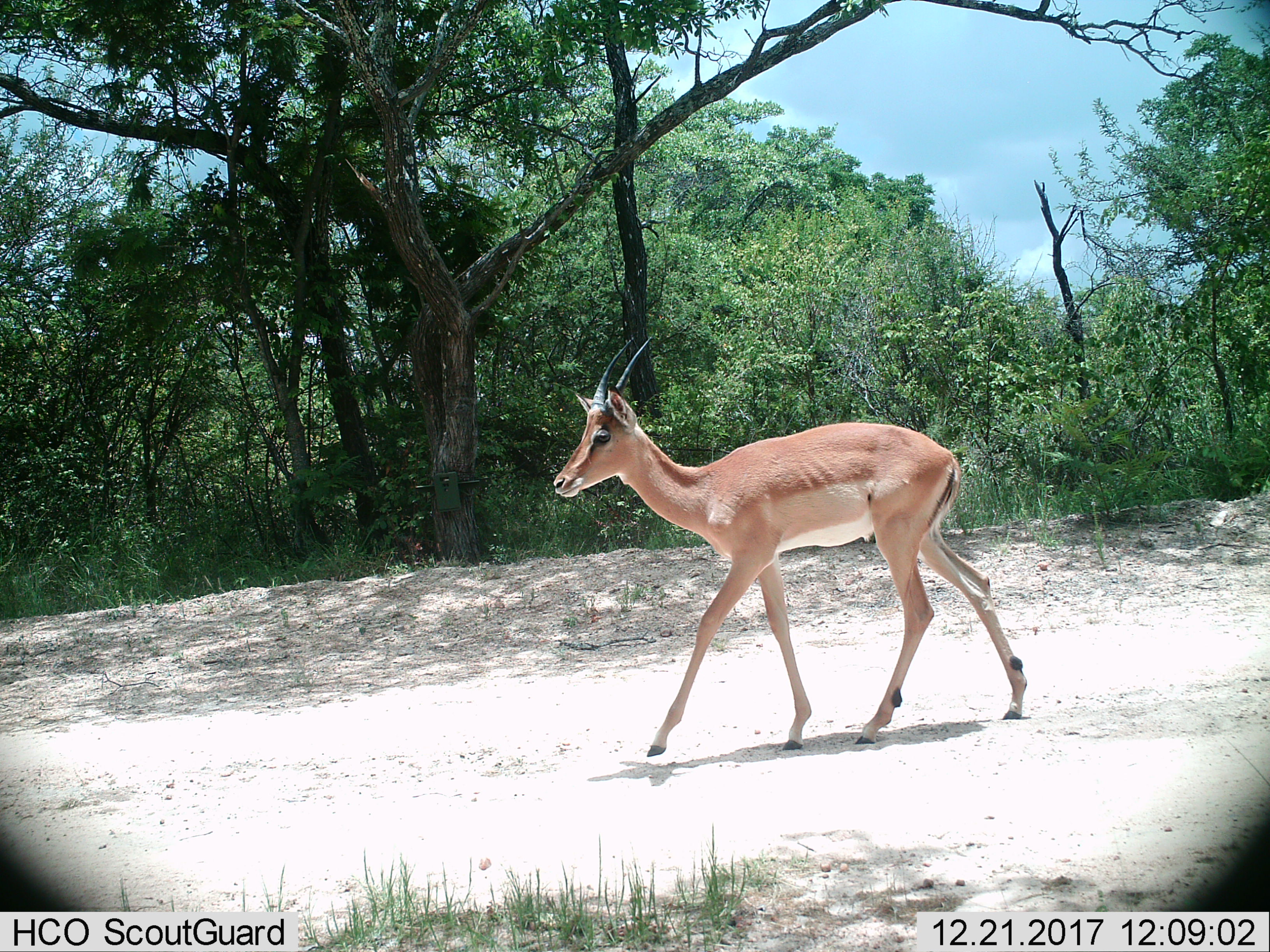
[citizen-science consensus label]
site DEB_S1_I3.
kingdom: Animalia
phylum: Chordata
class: Mammalia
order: Artiodactyla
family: Bovidae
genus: Aepyceros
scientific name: Aepyceros melampus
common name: impala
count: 1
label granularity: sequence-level